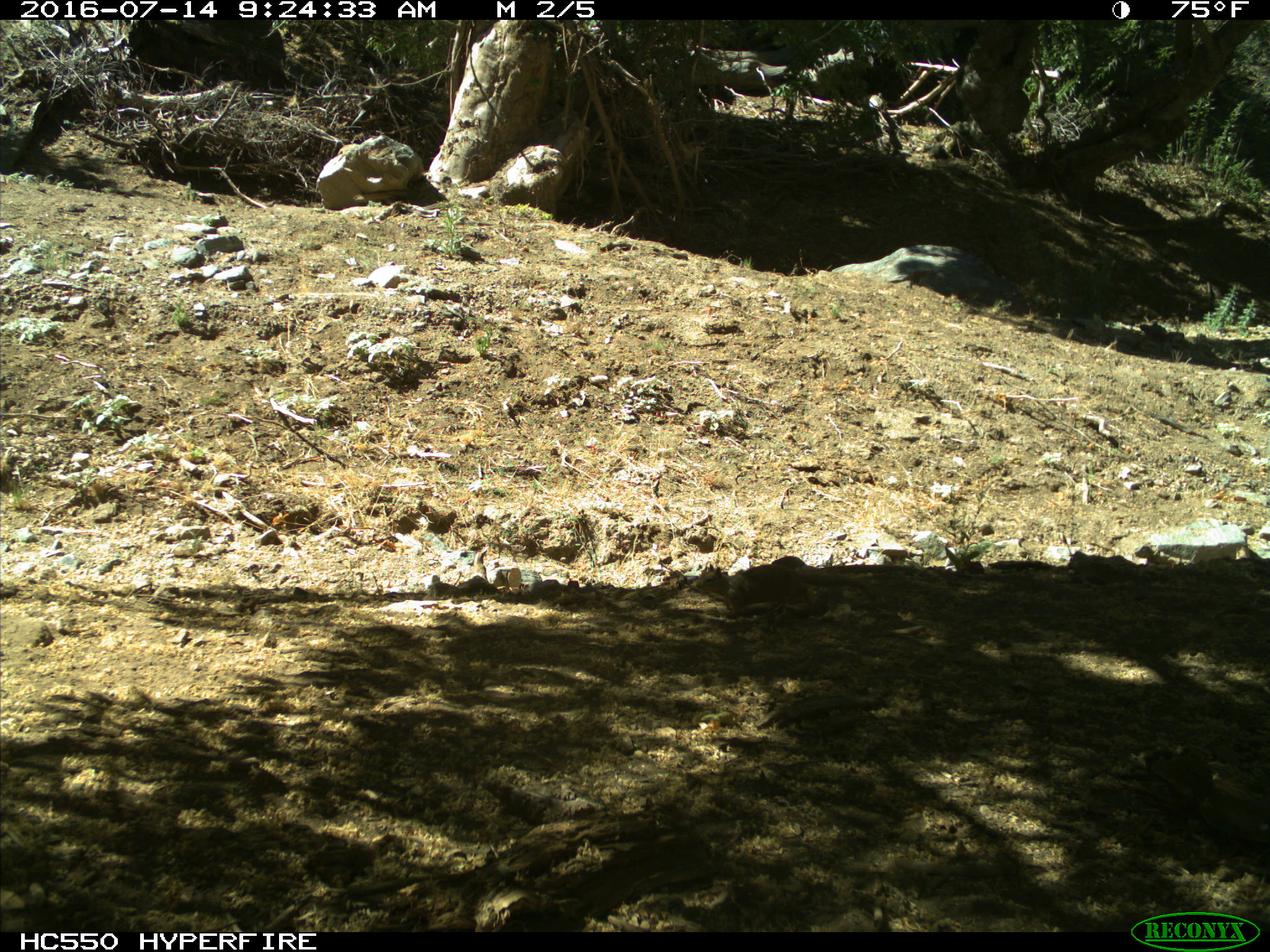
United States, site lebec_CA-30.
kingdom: Animalia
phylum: Chordata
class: Mammalia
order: Rodentia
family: Sciuridae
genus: Otospermophilus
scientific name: Otospermophilus beecheyi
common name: california ground squirrel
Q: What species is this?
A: Otospermophilus beecheyi (california ground squirrel).